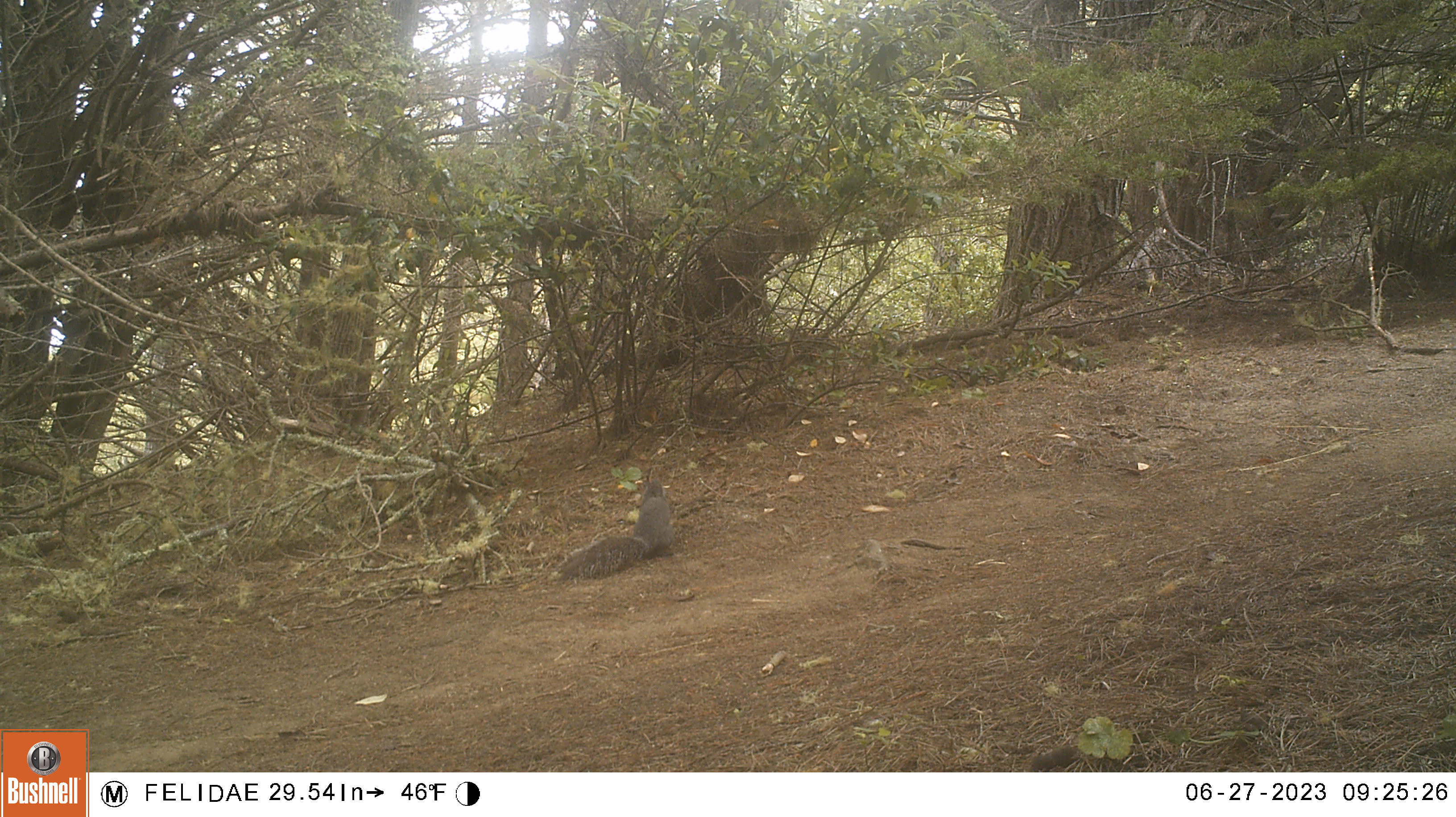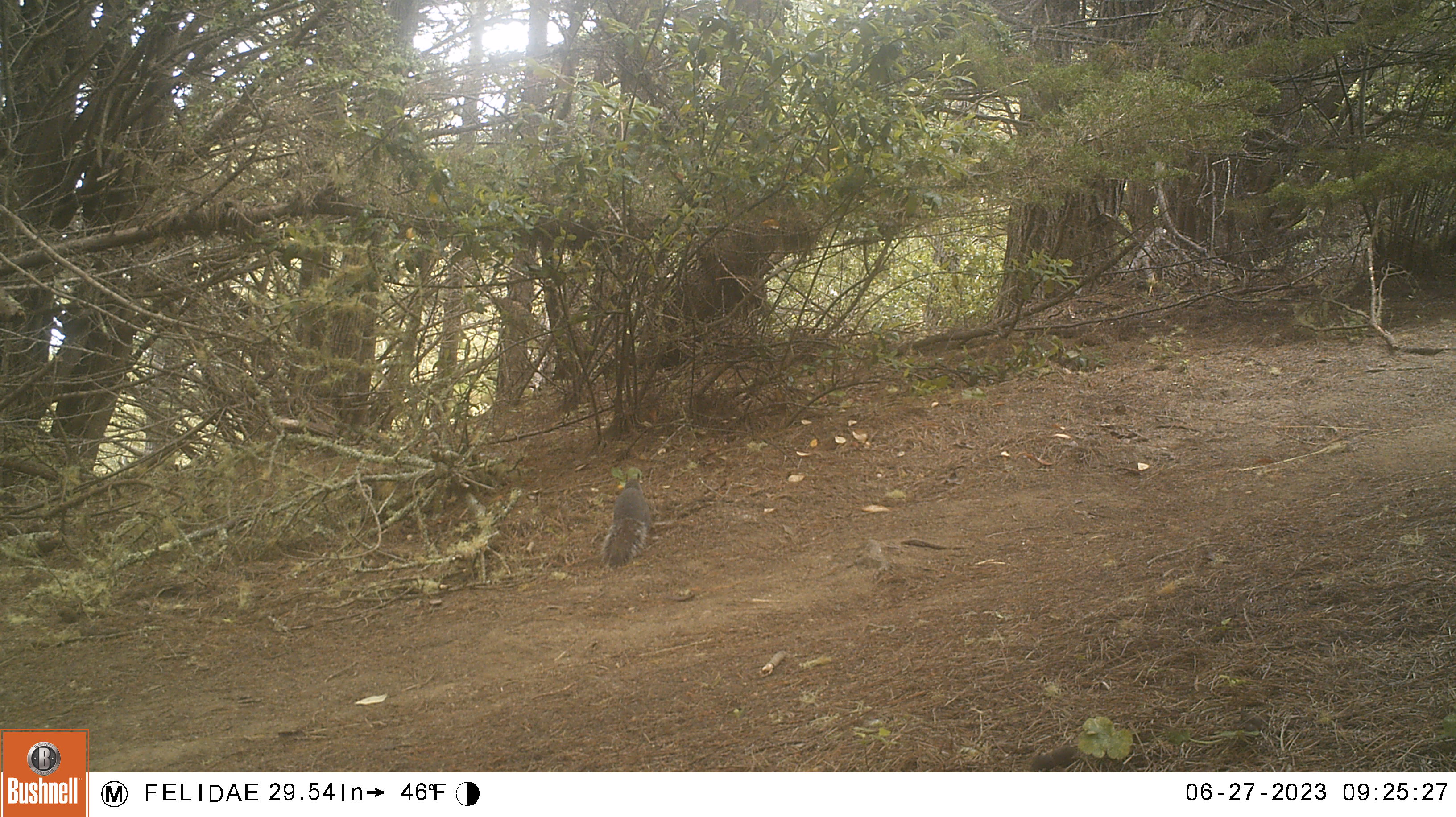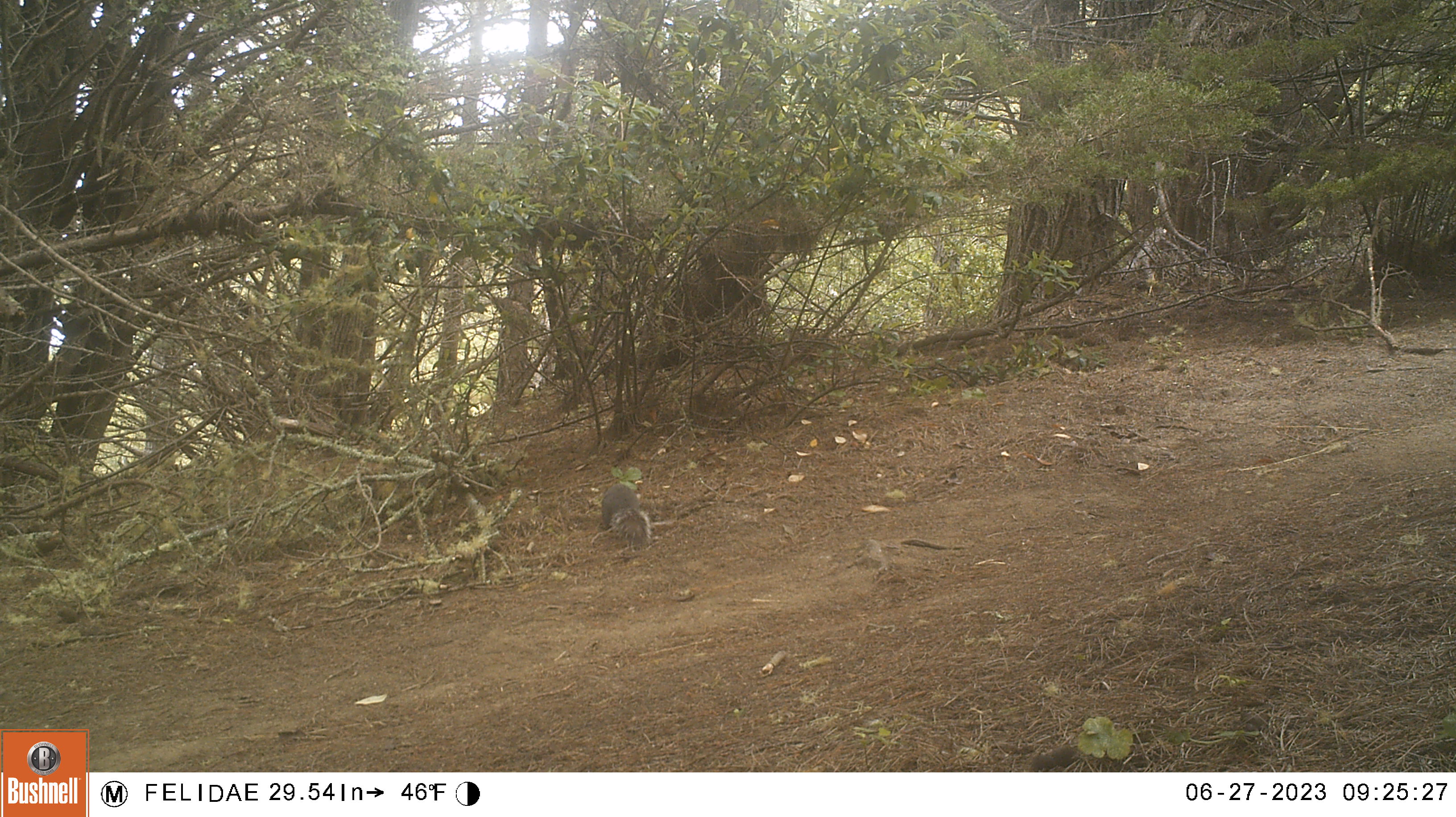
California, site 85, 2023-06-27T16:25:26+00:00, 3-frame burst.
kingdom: Animalia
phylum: Chordata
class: Mammalia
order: Rodentia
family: Sciuridae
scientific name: Sciuridae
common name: squirrel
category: unknown squirrel